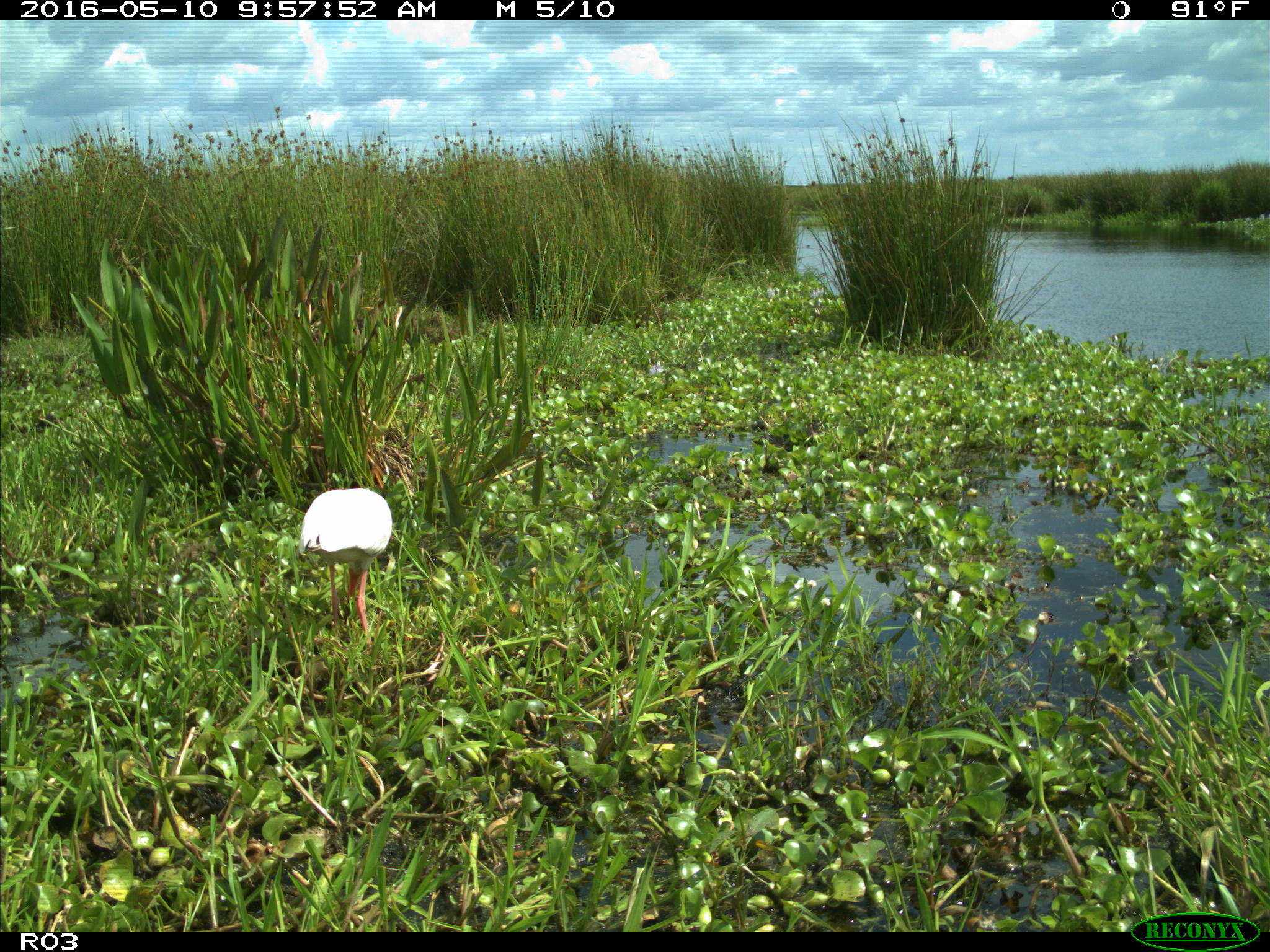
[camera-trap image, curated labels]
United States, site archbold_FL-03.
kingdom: Animalia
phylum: Chordata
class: Aves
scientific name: Aves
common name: birds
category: unidentified bird